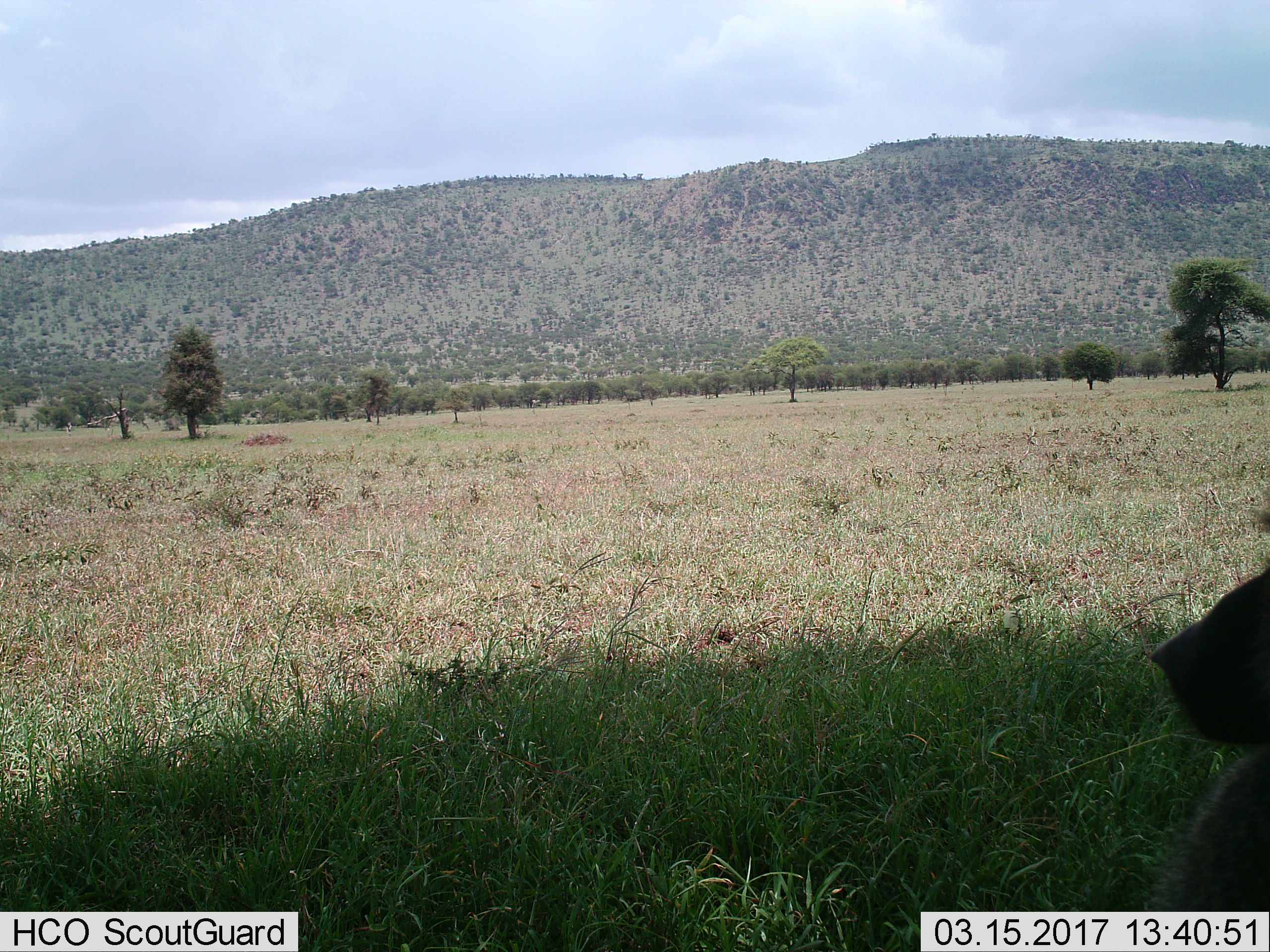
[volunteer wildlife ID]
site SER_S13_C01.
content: unidentified animal